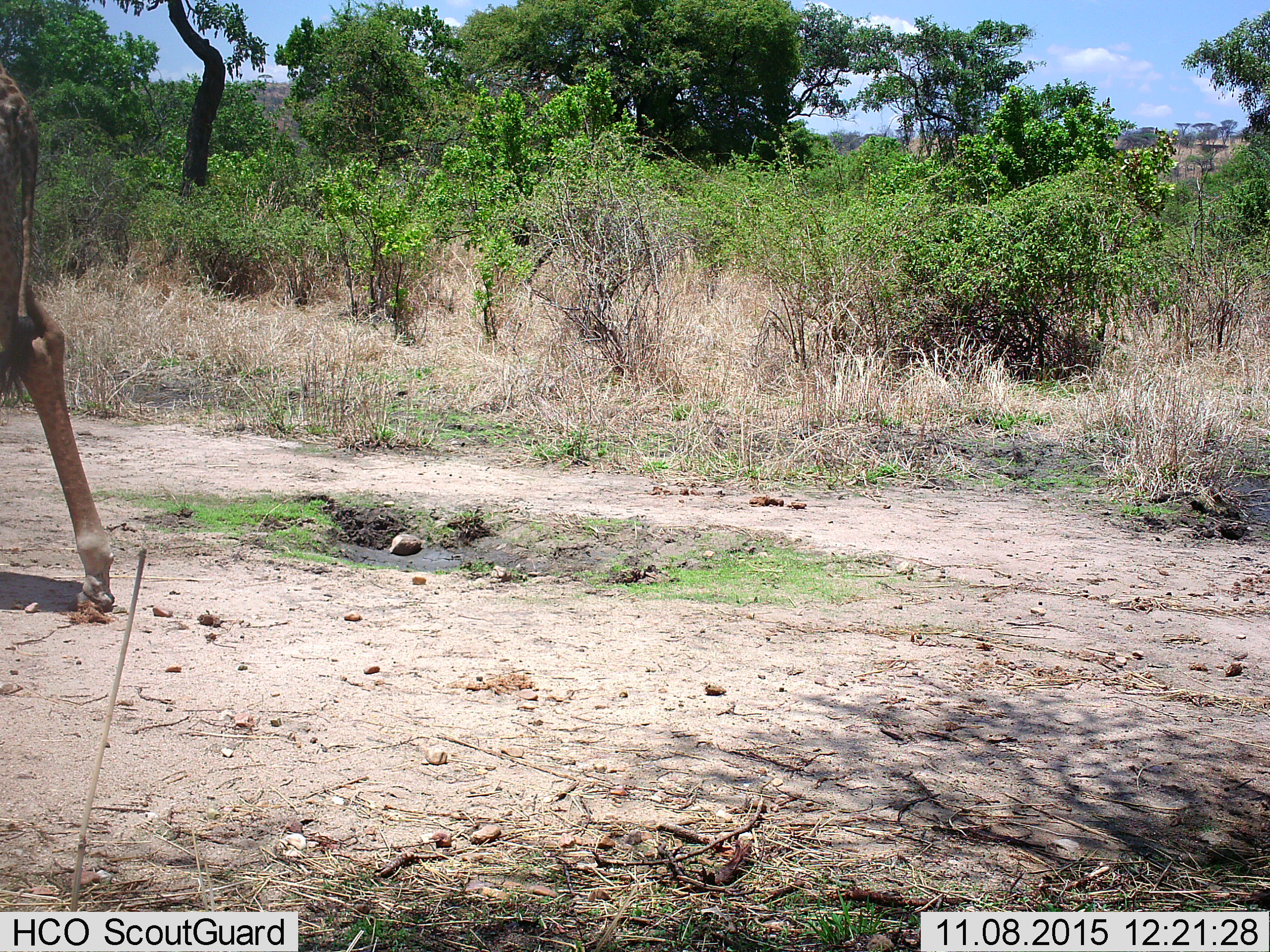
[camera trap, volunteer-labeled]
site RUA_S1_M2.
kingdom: Animalia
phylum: Chordata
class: Mammalia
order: Artiodactyla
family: Giraffidae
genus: Giraffa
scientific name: Giraffa camelopardalis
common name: giraffe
Giraffe (Giraffa camelopardalis), count 1. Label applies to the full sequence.